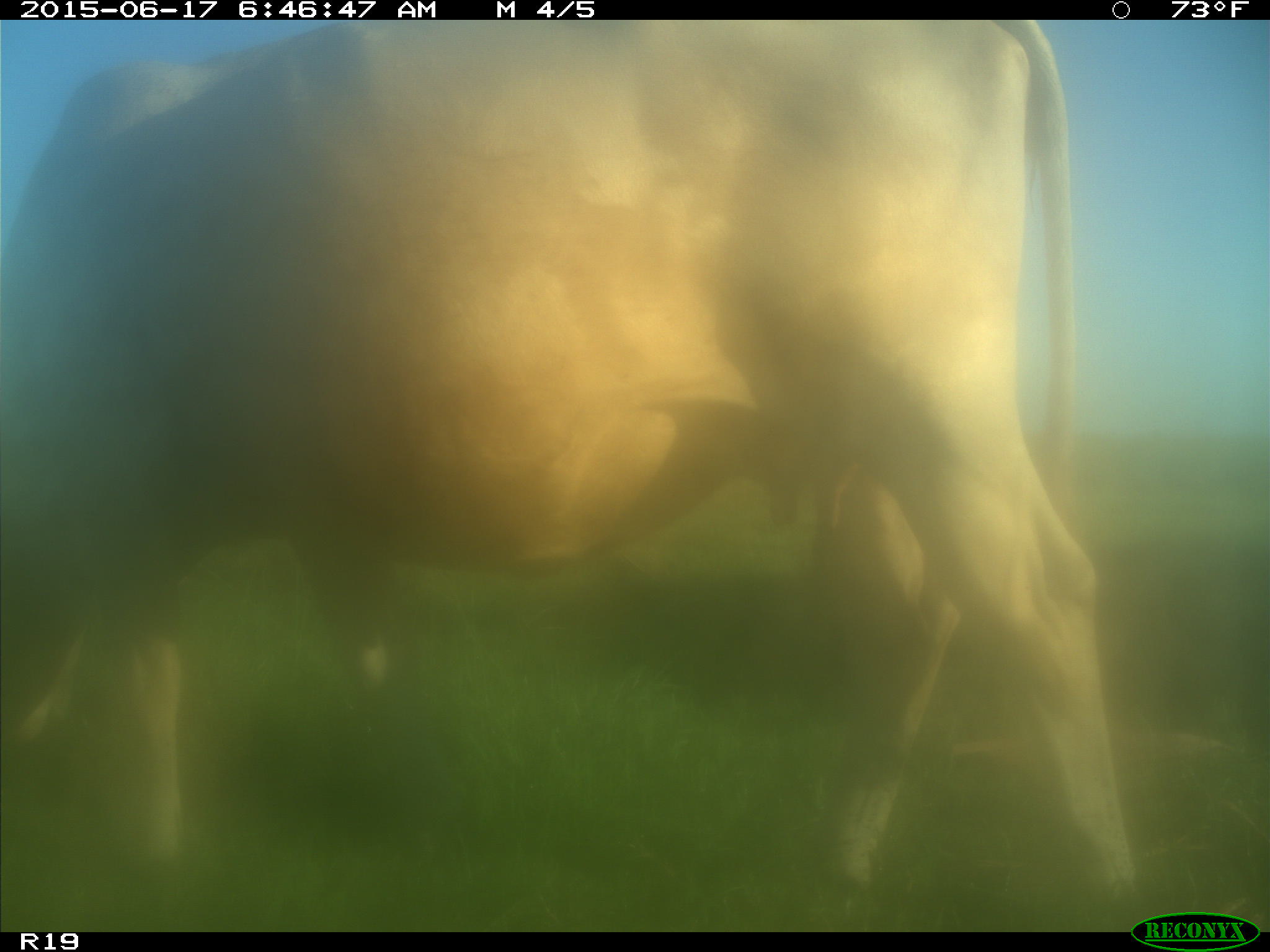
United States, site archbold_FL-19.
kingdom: Animalia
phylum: Chordata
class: Mammalia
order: Artiodactyla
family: Bovidae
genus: Bos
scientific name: Bos taurus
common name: domestic cow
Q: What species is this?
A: Bos taurus (domestic cow).